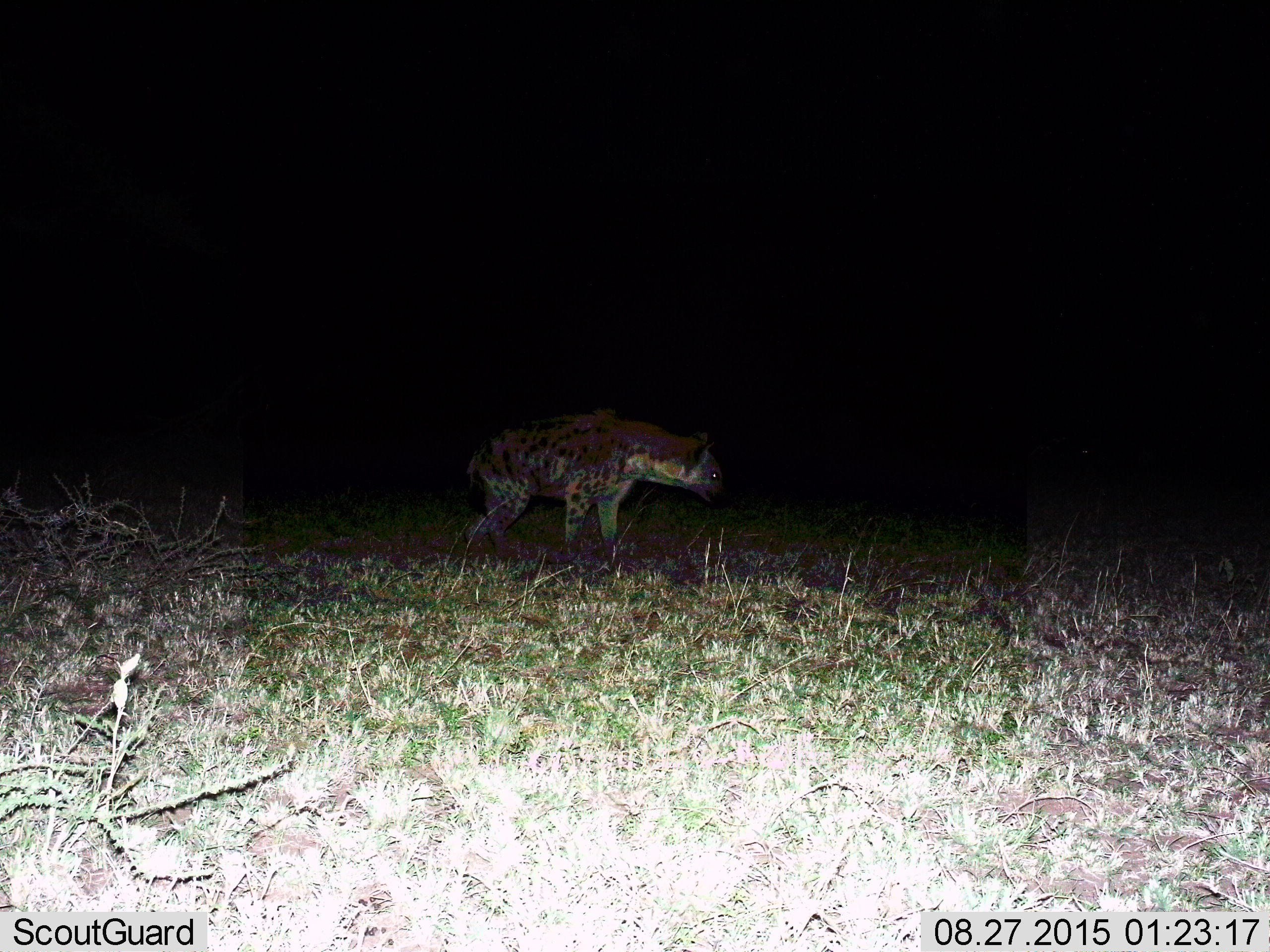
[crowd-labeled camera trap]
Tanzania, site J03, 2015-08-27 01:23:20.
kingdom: Animalia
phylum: Chordata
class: Mammalia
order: Carnivora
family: Hyaenidae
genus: Crocuta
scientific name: Crocuta crocuta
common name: spotted hyena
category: hyenaspotted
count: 1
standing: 75%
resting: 0%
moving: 25%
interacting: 0%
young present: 0%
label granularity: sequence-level